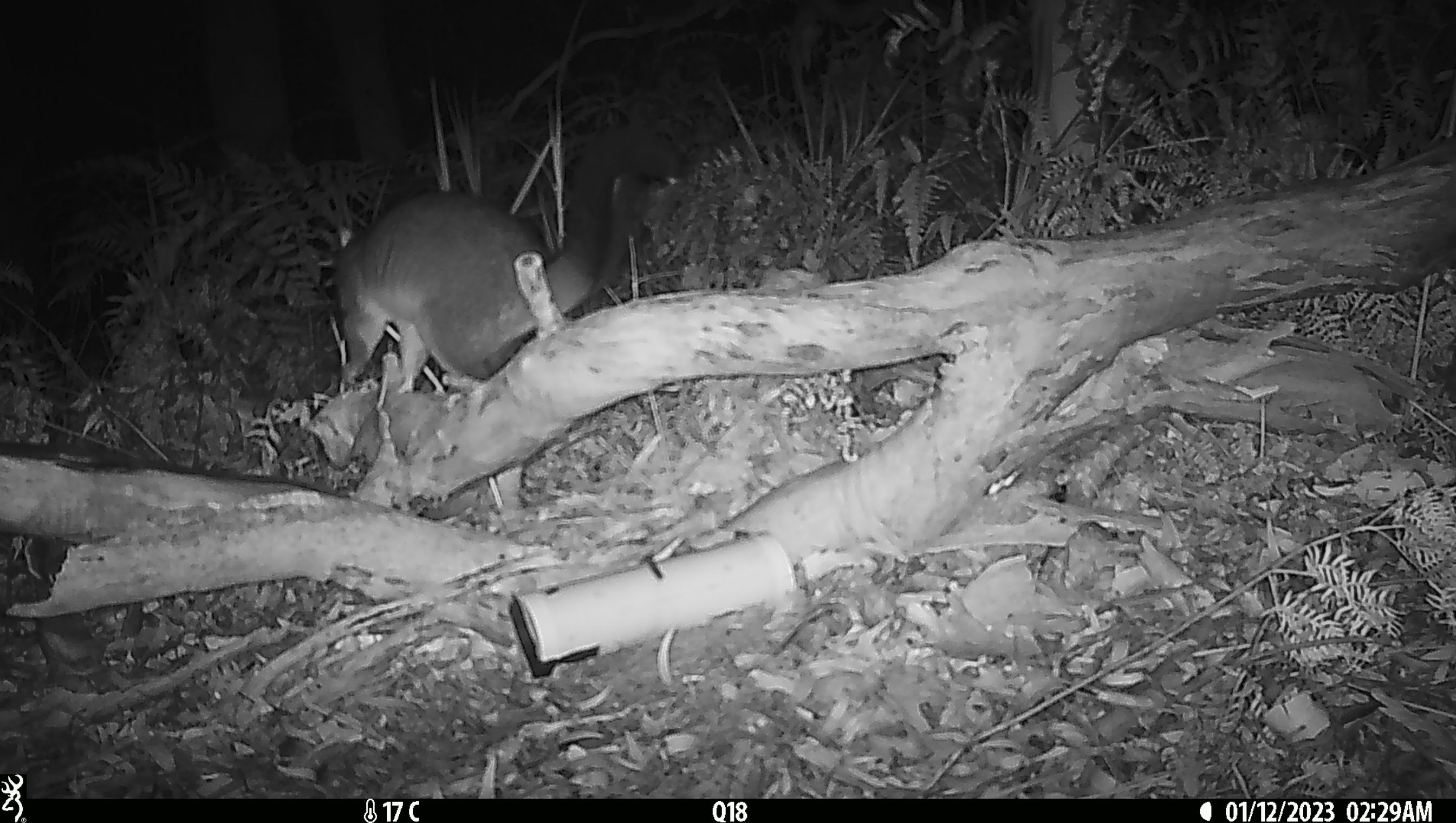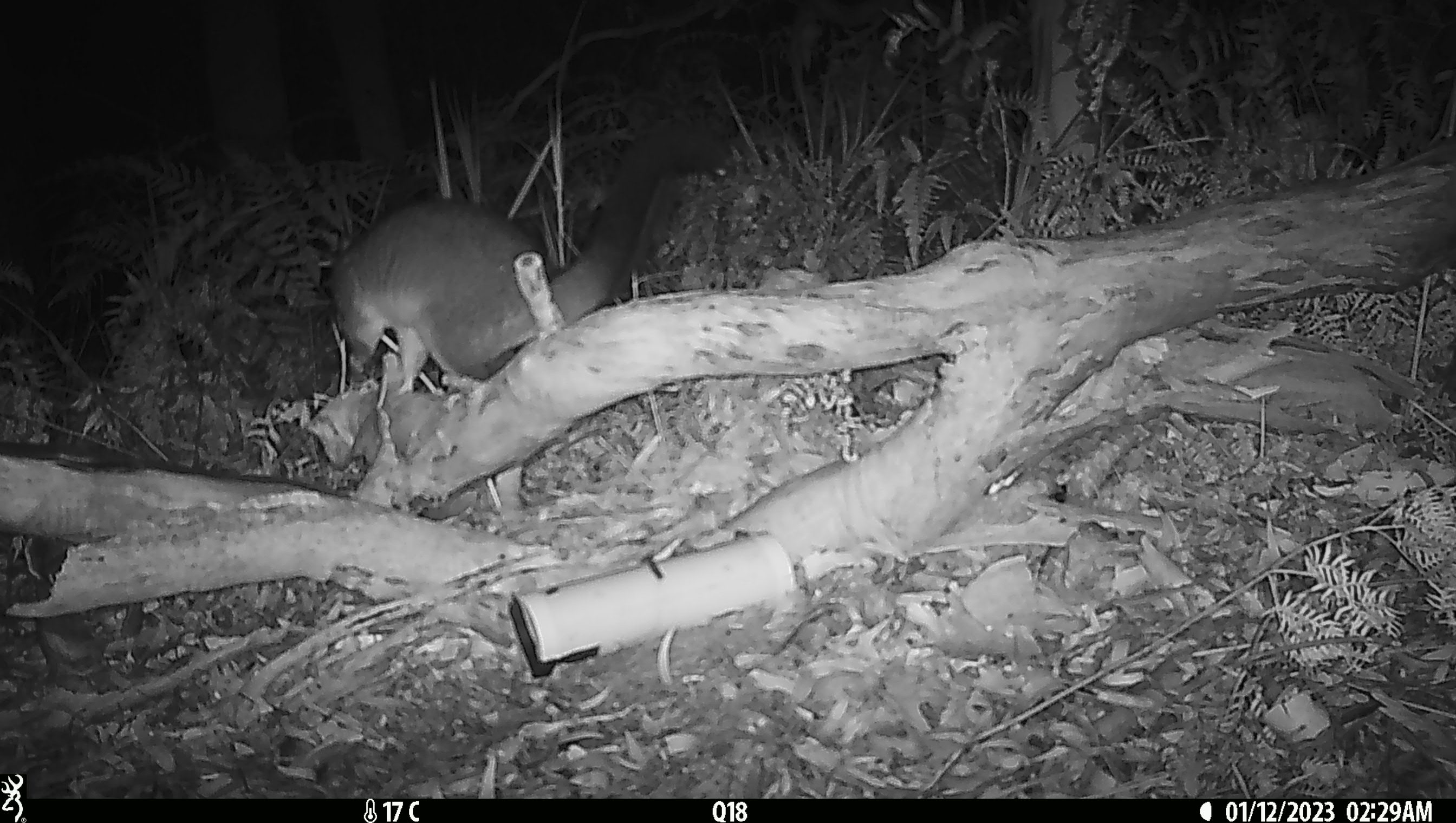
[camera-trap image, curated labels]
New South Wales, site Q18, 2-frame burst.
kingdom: Animalia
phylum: Chordata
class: Mammalia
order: Diprotodontia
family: Phalangeridae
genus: Trichosurus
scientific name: Trichosurus vulpecula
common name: common brushtail possum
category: possum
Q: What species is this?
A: Possum (common brushtail possum) (Trichosurus vulpecula).